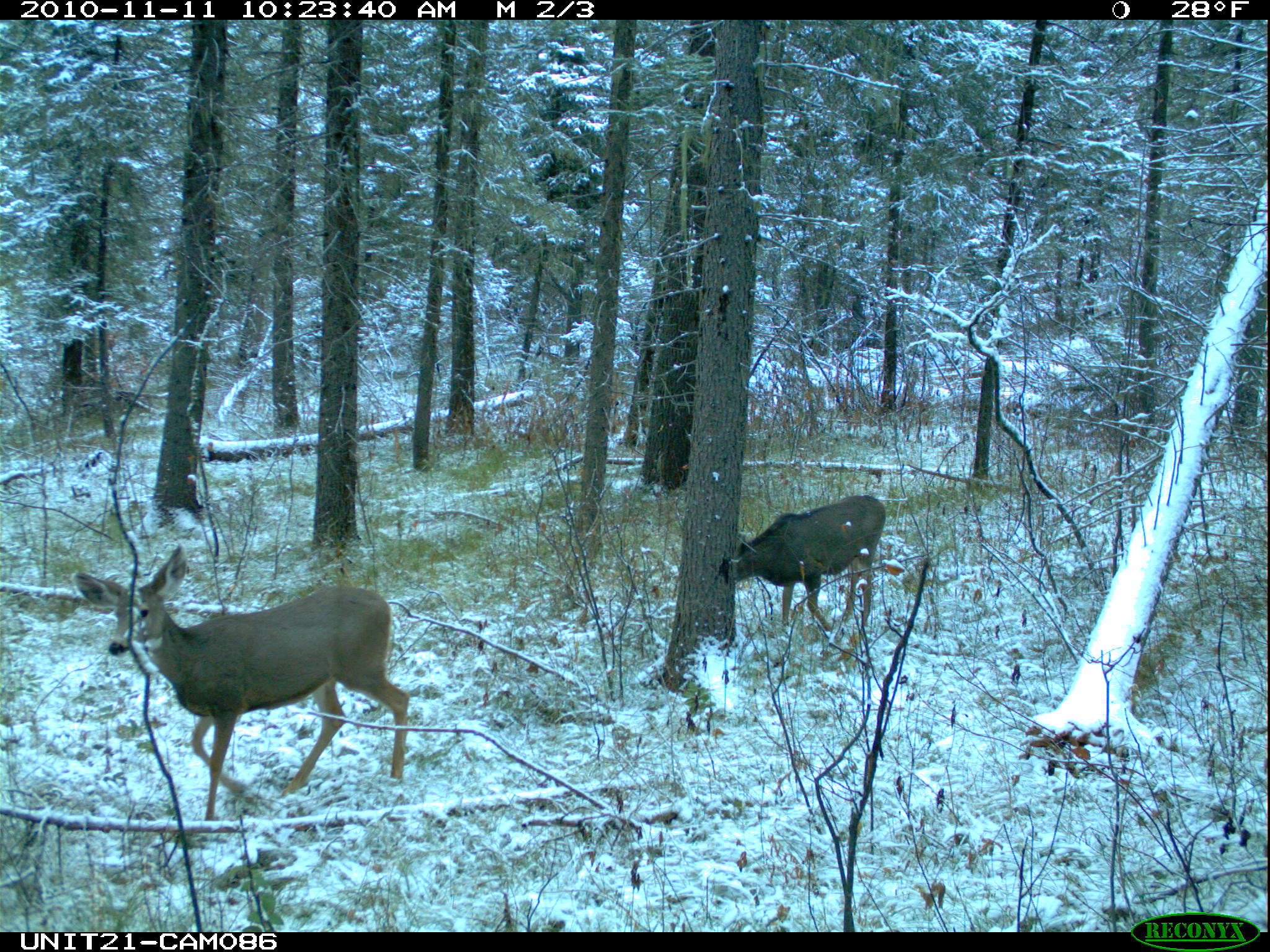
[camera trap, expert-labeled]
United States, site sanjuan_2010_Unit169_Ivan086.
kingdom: Animalia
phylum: Chordata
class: Mammalia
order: Artiodactyla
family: Cervidae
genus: Odocoileus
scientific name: Odocoileus hemionus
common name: mule deer